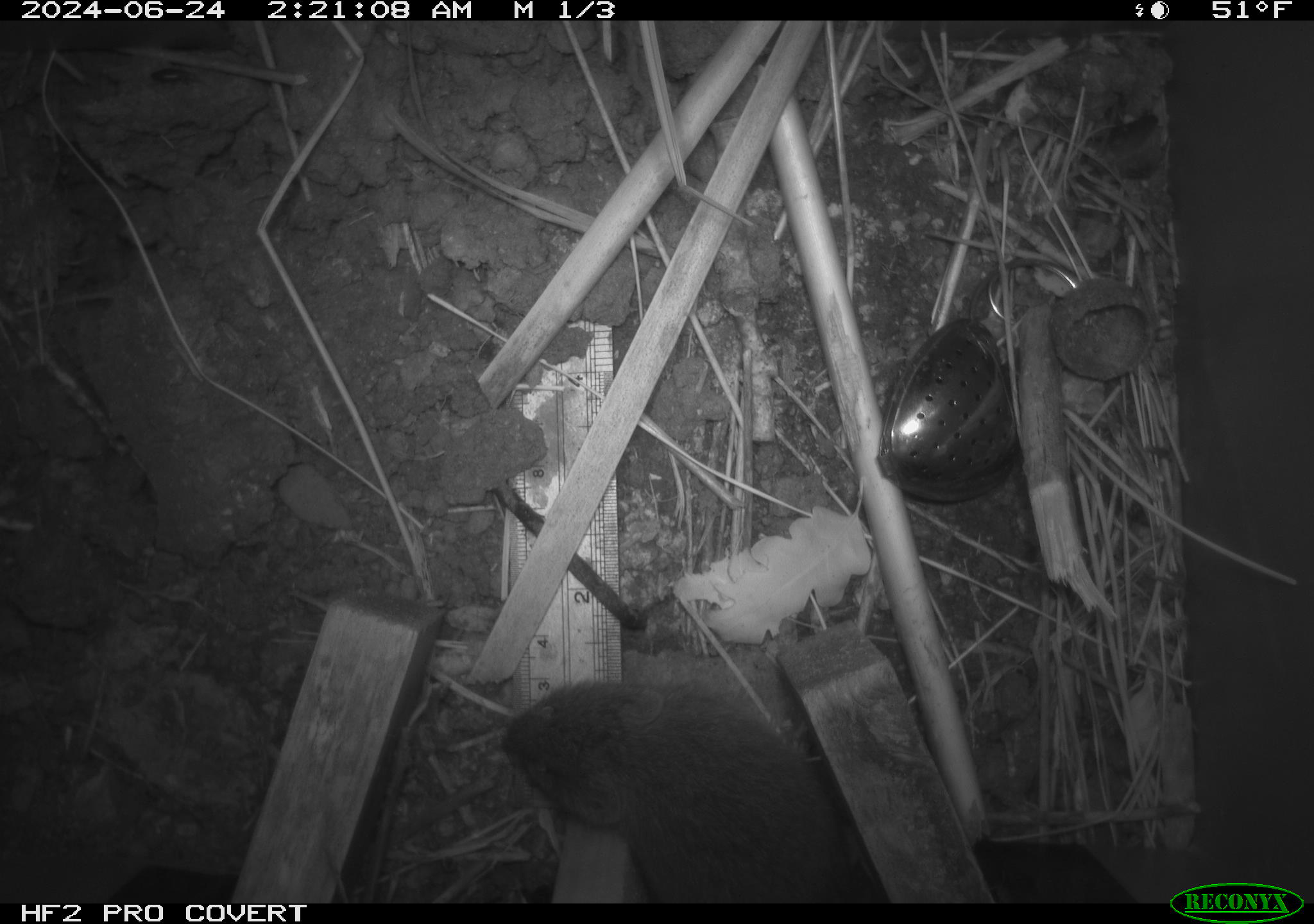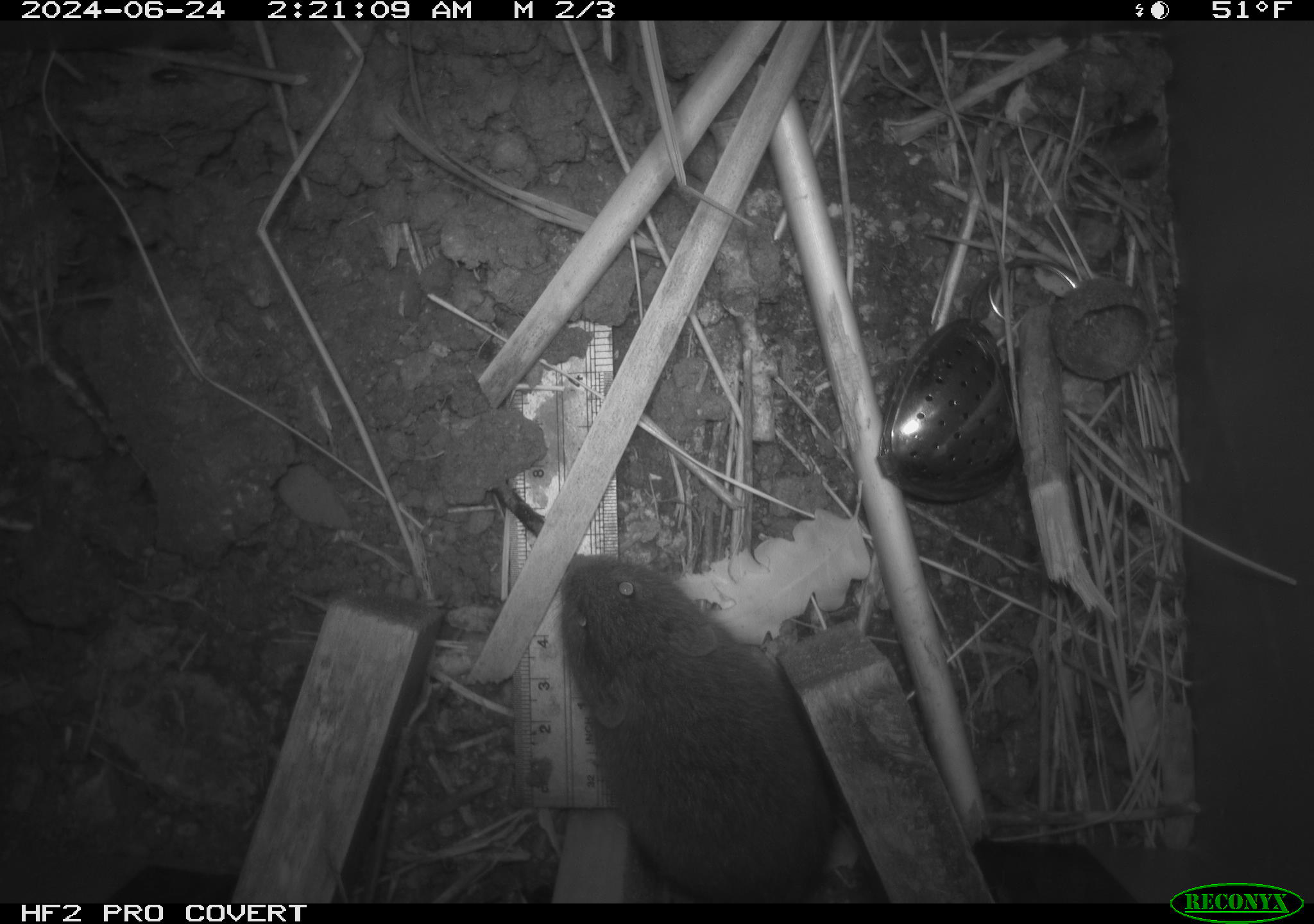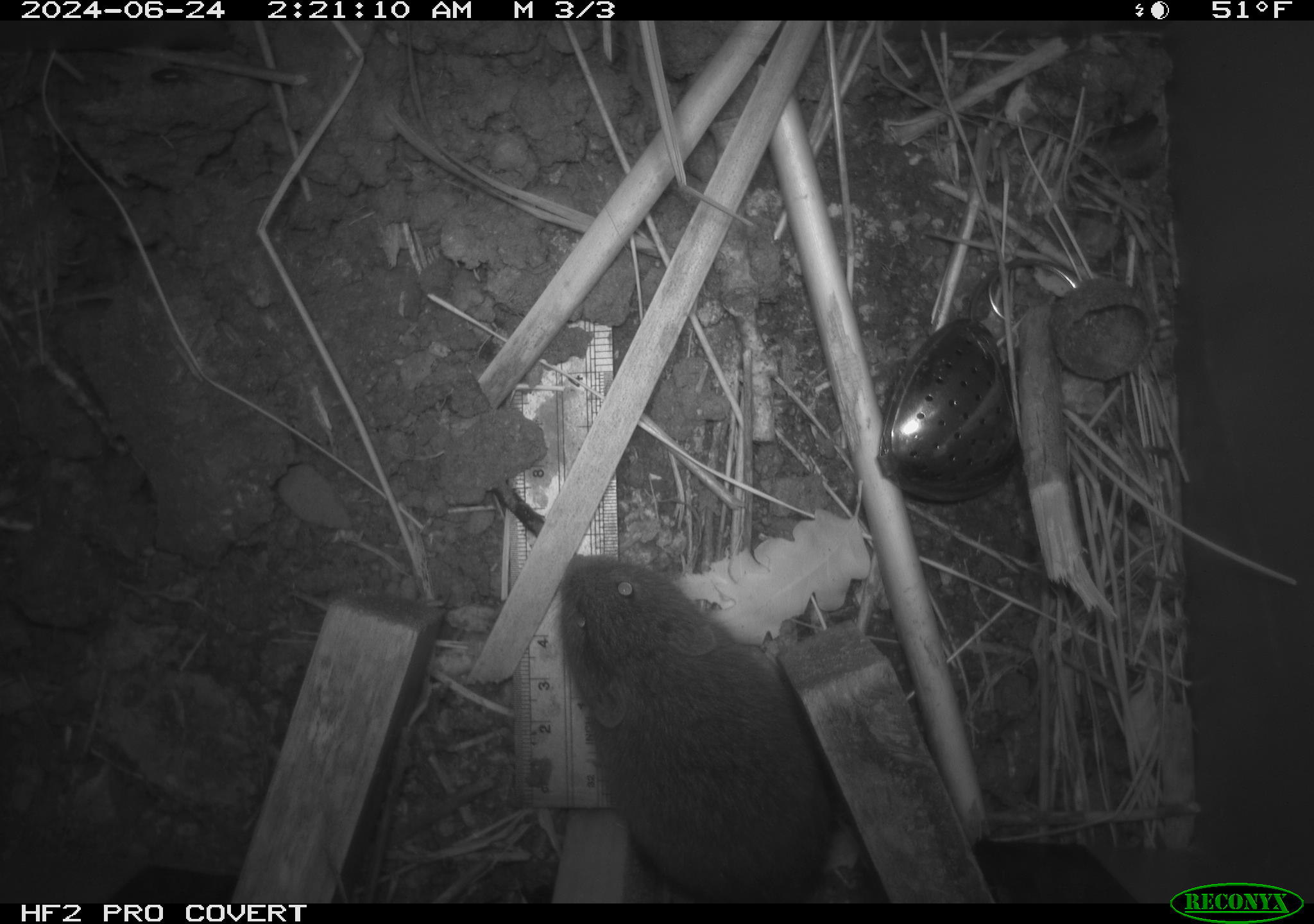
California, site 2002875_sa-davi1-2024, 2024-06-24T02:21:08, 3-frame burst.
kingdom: Animalia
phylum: Chordata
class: Mammalia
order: Rodentia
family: Cricetidae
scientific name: Arvicolinae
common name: voles, lemmings, and muskrats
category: arvicolinae subfamily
Arvicolinae subfamily (voles, lemmings, and muskrats) (Arvicolinae).